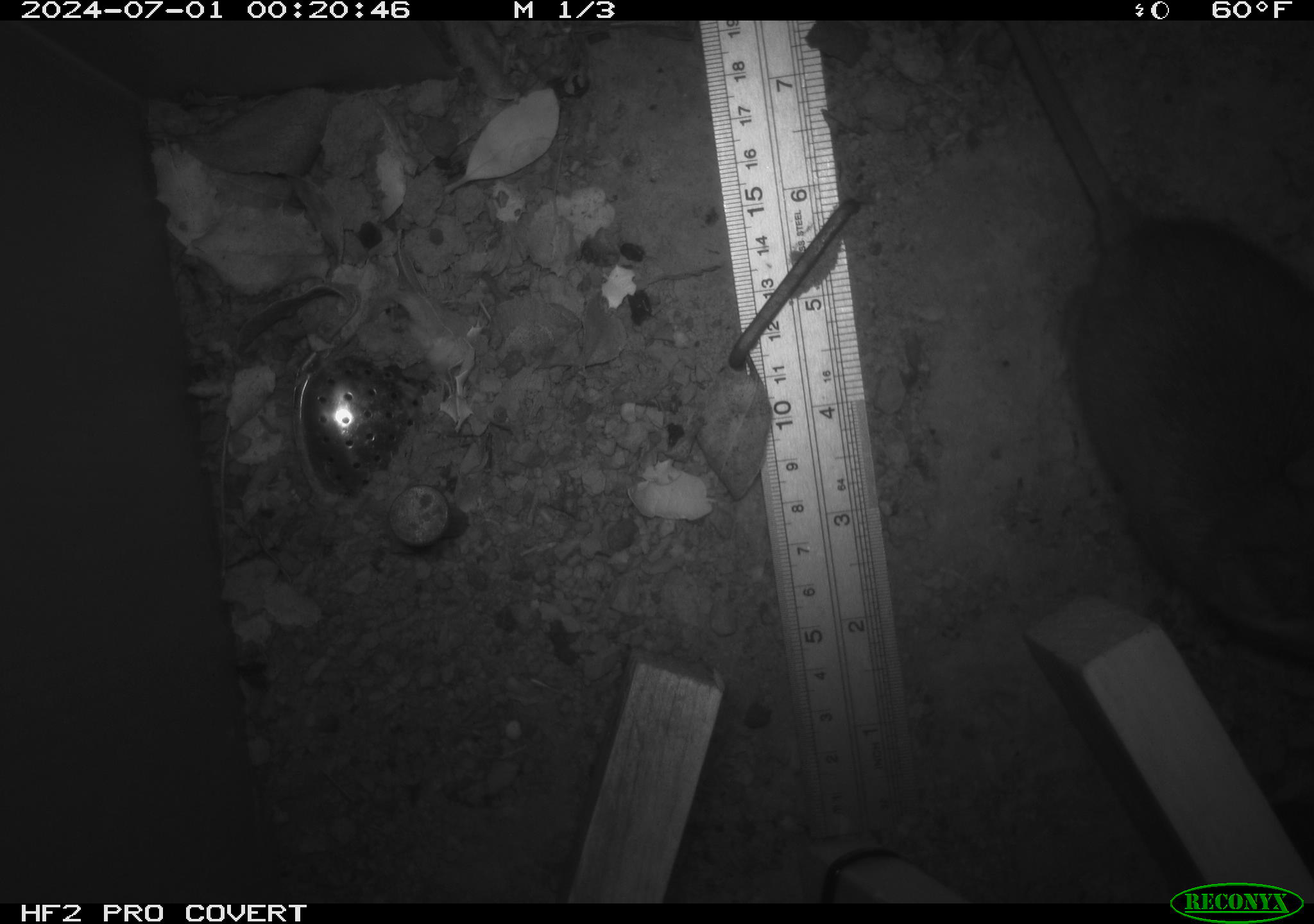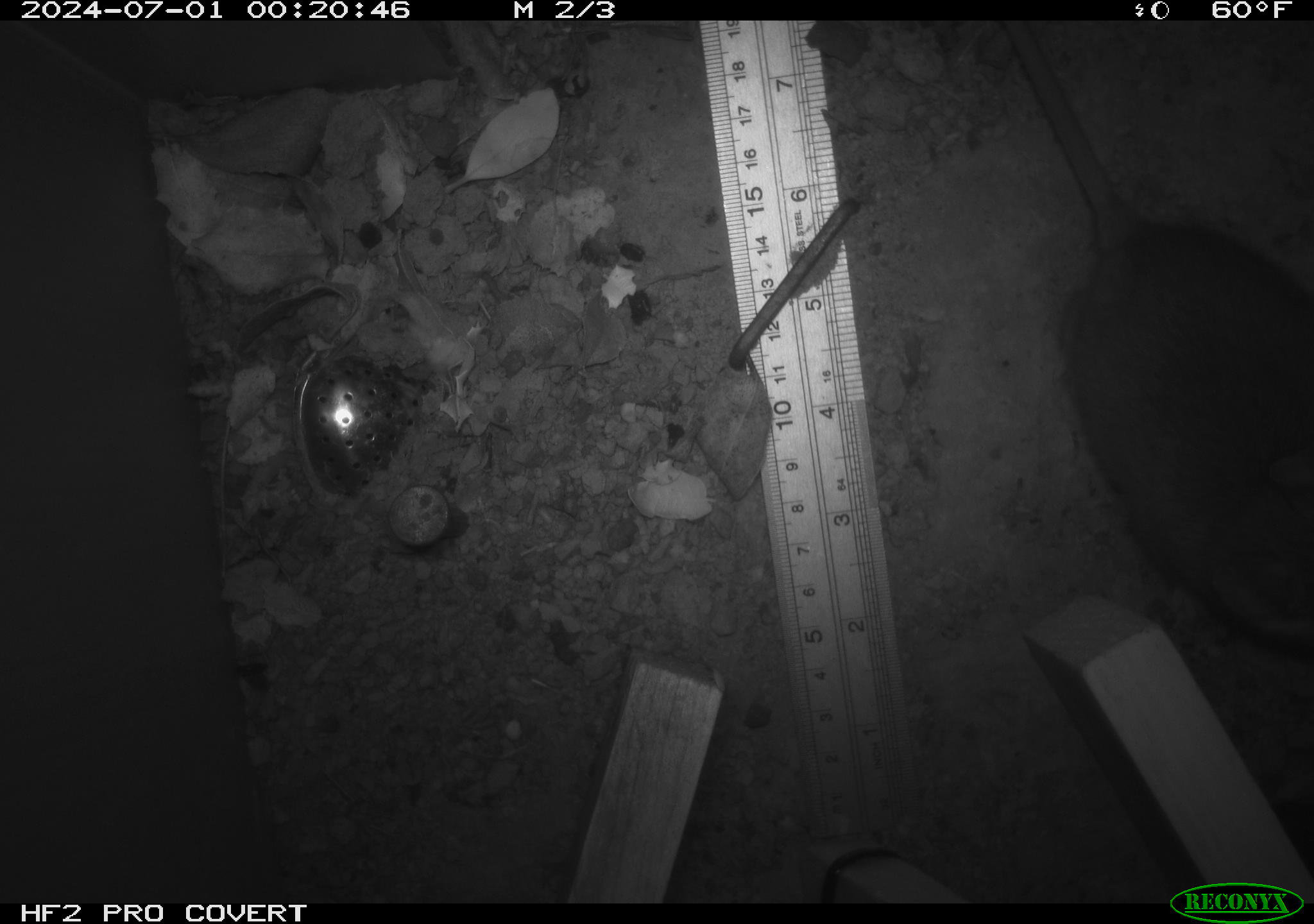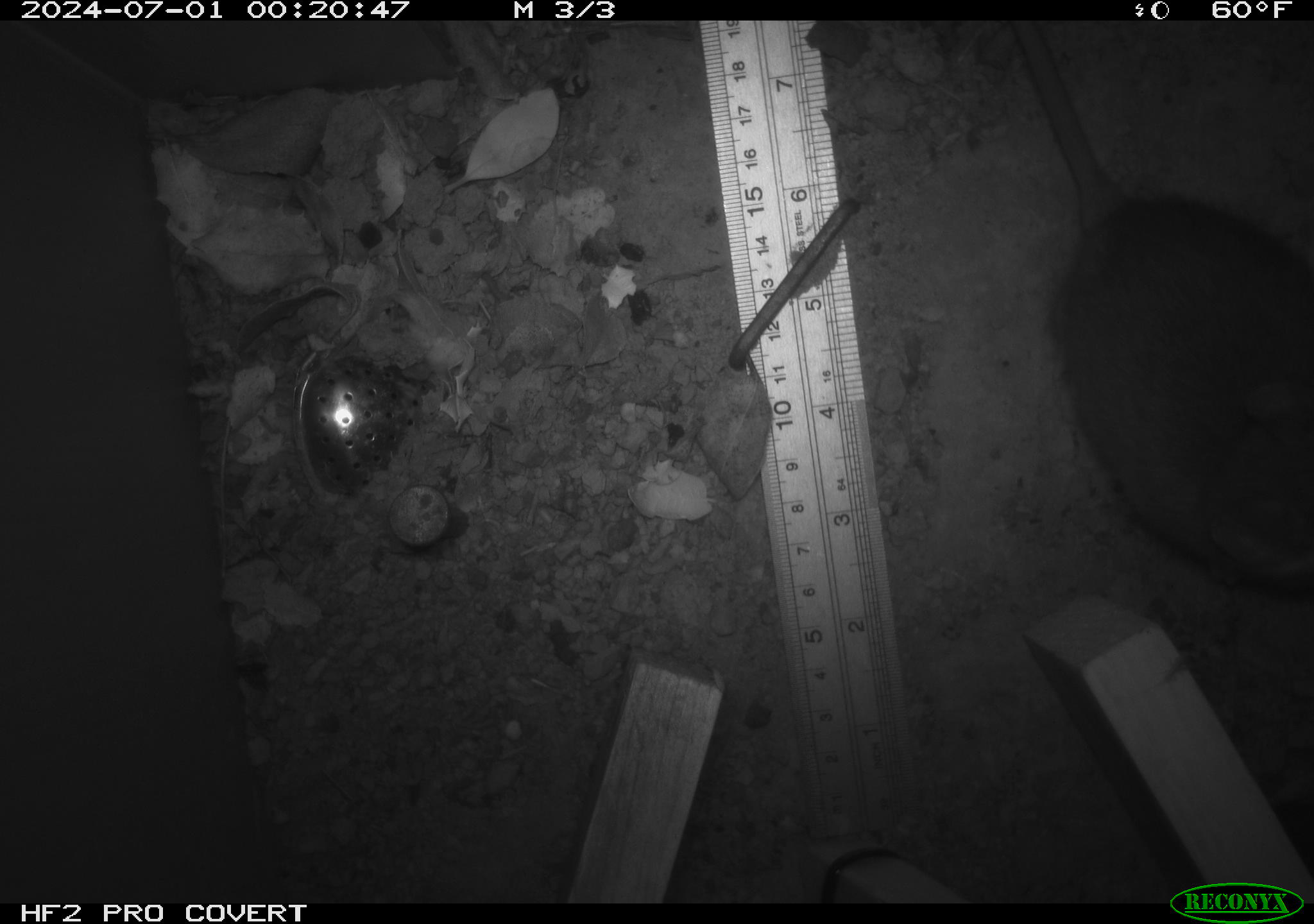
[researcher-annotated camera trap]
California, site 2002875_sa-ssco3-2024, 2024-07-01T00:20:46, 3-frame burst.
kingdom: Animalia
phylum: Chordata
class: Mammalia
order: Rodentia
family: Cricetidae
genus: Neotoma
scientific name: Neotoma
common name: pack rat or woodrat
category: neotoma species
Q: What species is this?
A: Neotoma species (pack rat or woodrat) (Neotoma).